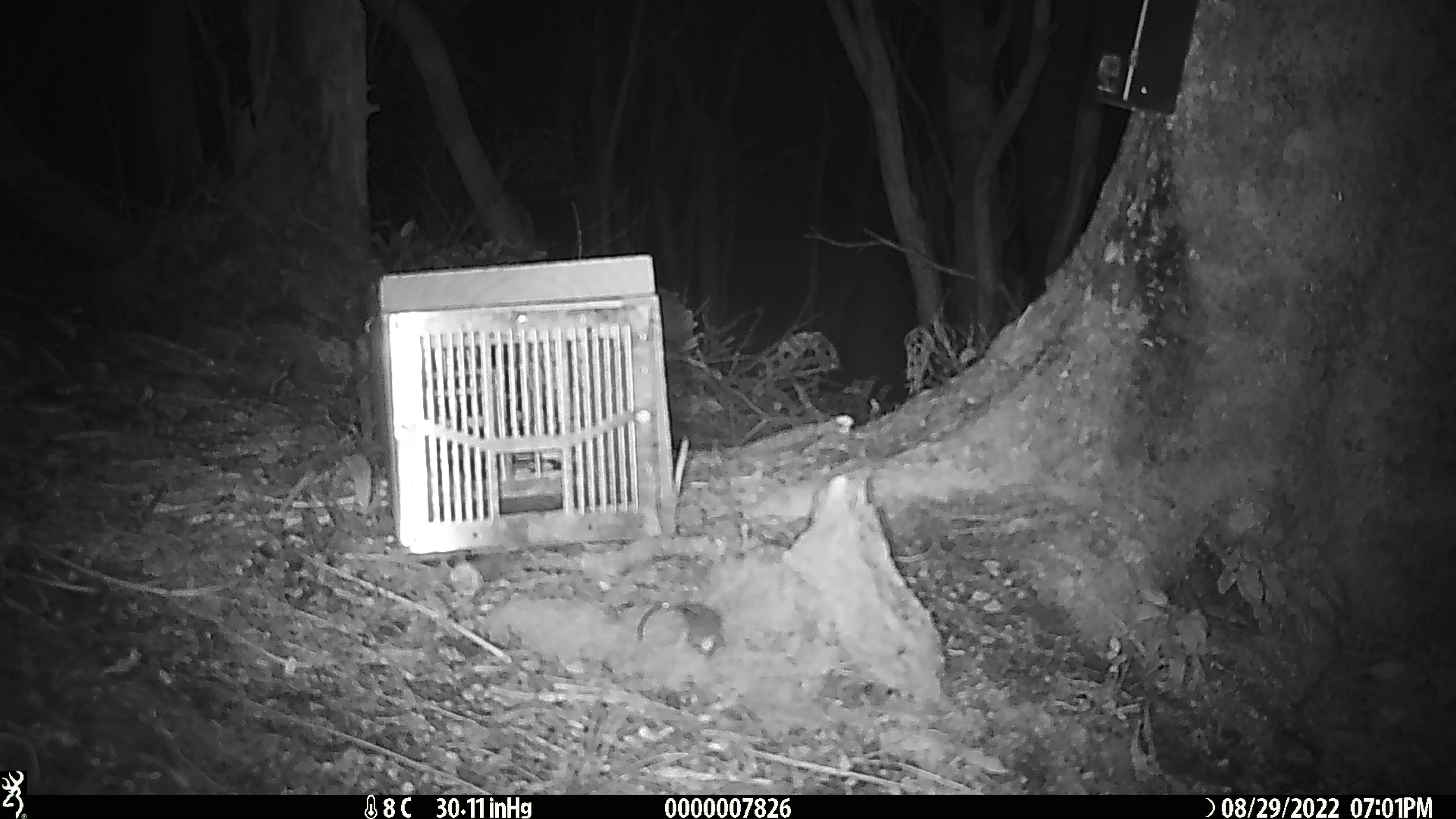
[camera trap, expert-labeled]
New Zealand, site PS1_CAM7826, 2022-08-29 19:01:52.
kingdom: Animalia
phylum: Chordata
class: Mammalia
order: Rodentia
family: Muridae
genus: Mus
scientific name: Mus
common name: mouse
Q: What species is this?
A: Mouse (Mus).